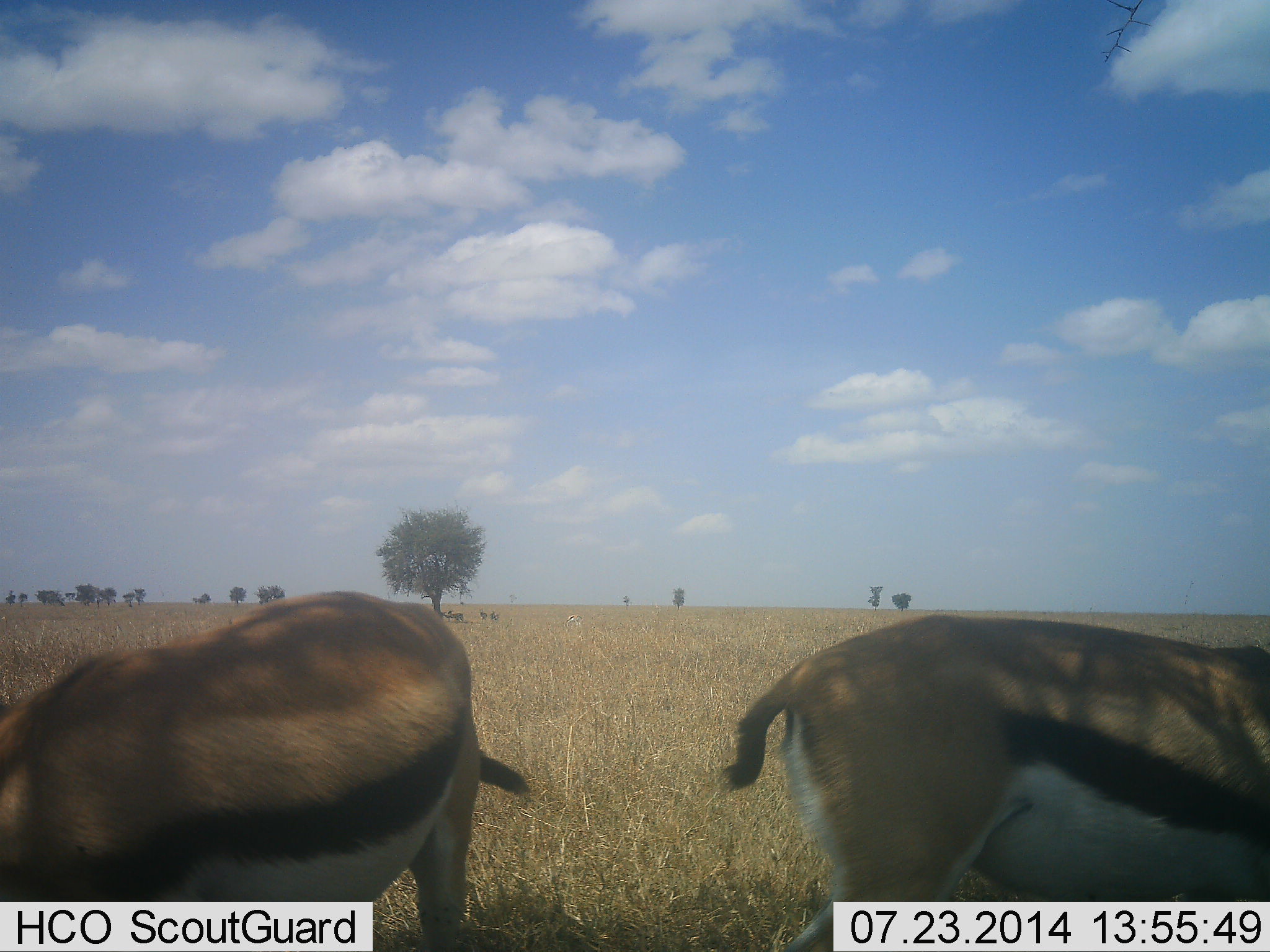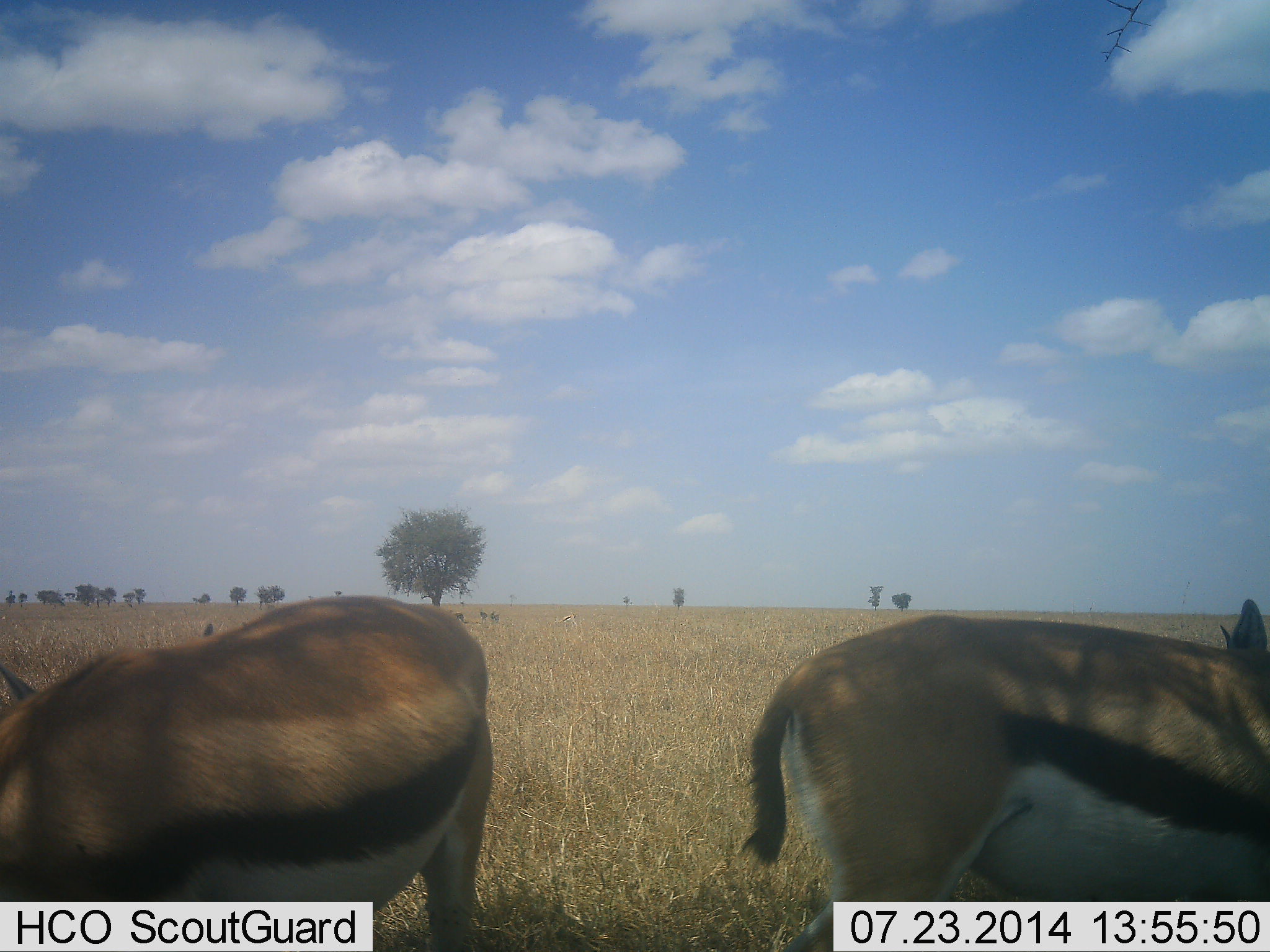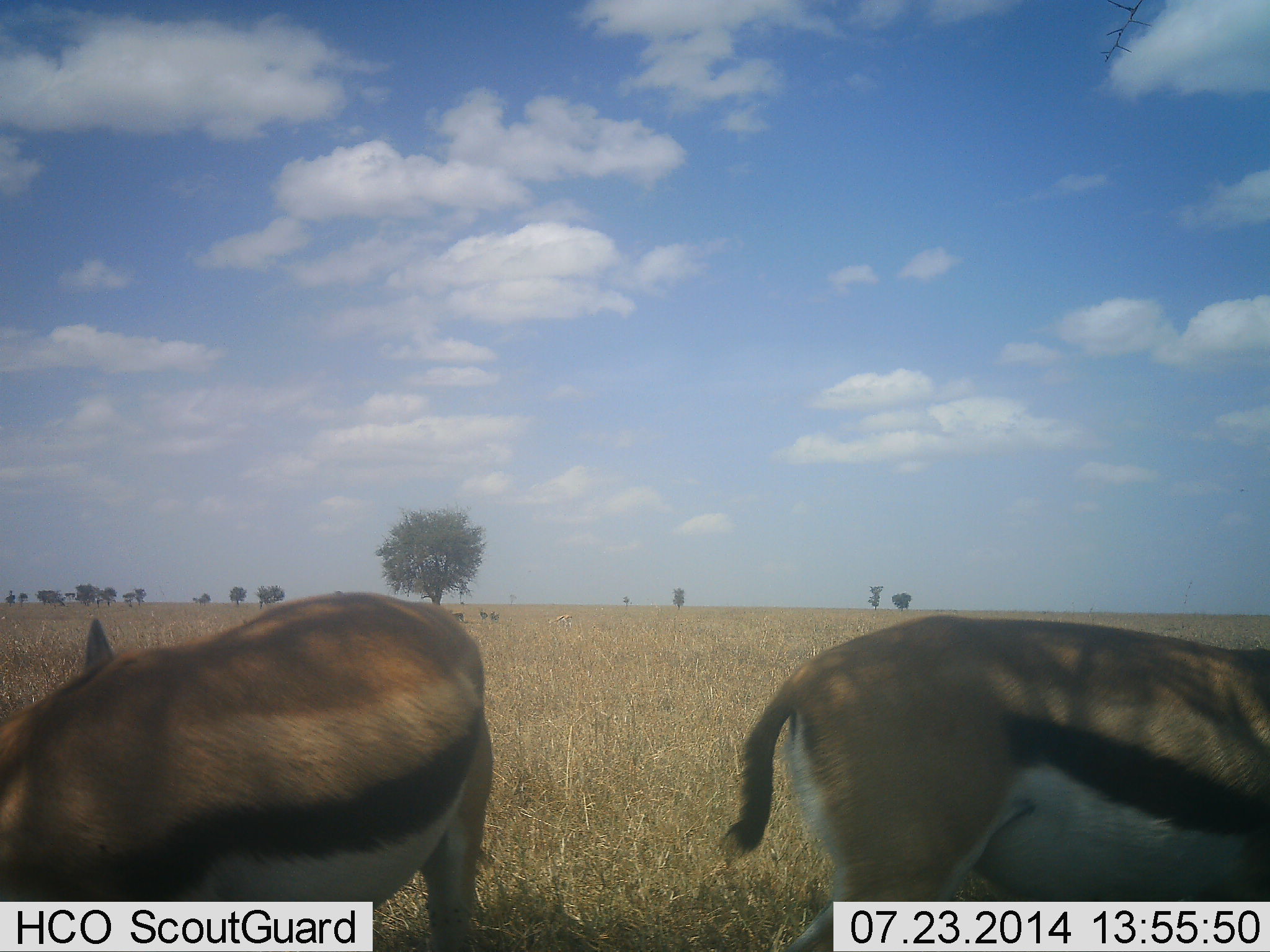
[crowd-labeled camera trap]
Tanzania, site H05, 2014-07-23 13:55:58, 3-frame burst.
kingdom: Animalia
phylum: Chordata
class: Mammalia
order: Artiodactyla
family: Bovidae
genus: Eudorcas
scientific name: Eudorcas thomsonii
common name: thomson's gazelle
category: gazellethomsons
Gazellethomsons (thomson's gazelle) (Eudorcas thomsonii), count 2. Behavior (volunteer vote fractions): standing 60%, resting 0%, moving 0%, interacting 0%. Young present (vote fraction): 0%. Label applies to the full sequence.